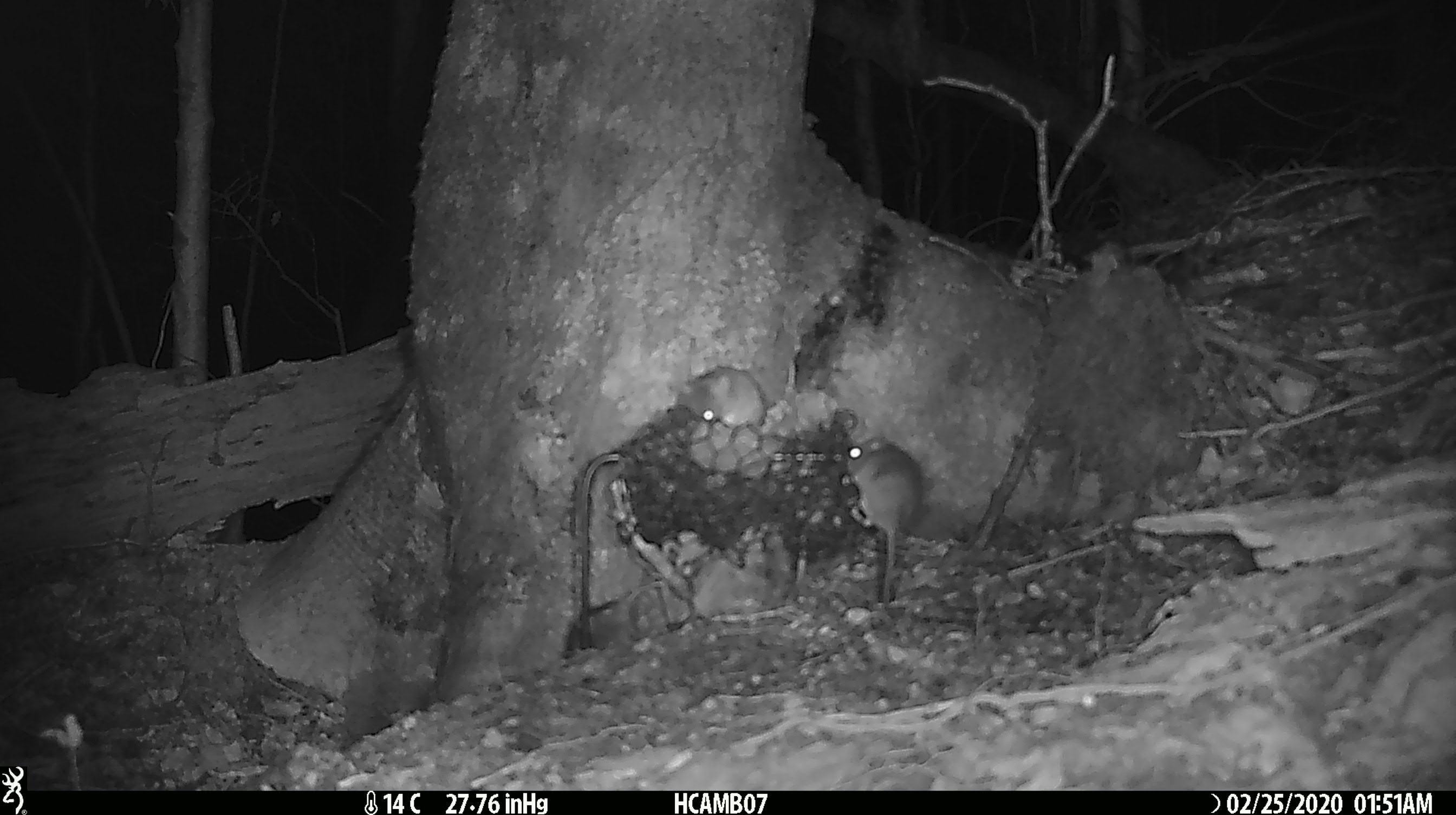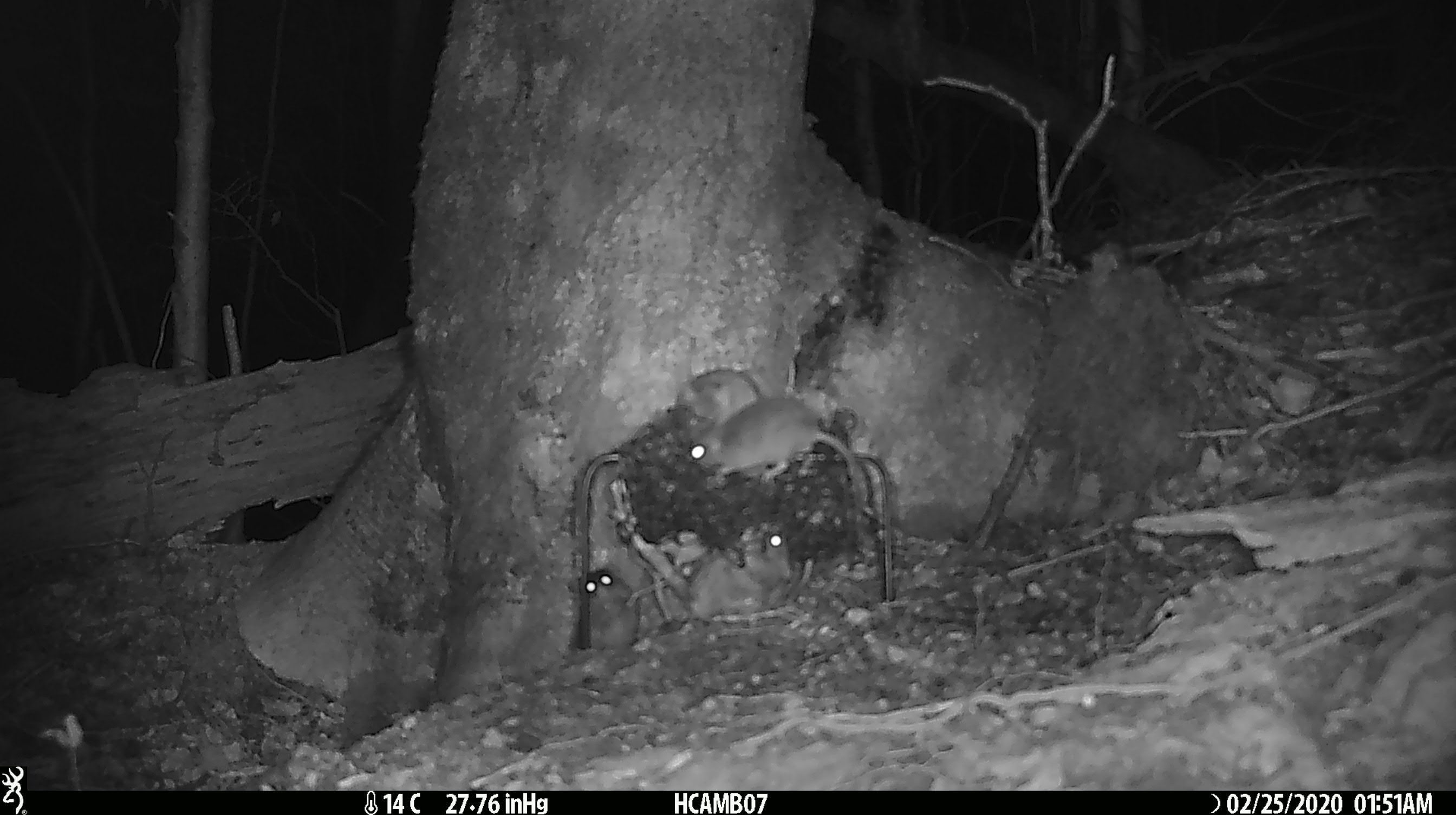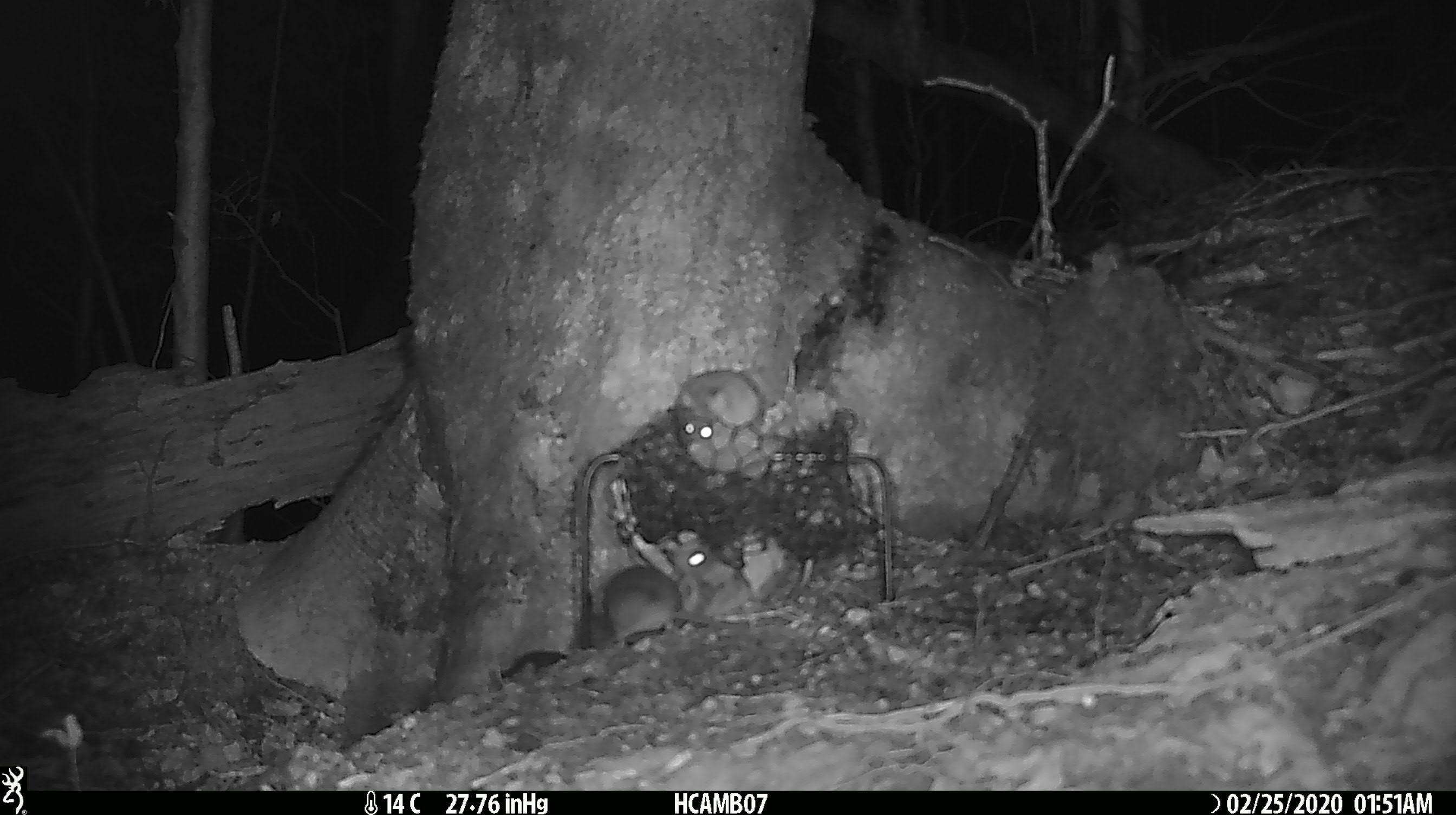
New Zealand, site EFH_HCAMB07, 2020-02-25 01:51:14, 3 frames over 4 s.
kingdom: Animalia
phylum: Chordata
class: Mammalia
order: Rodentia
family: Muridae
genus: Mus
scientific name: Mus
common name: mouse